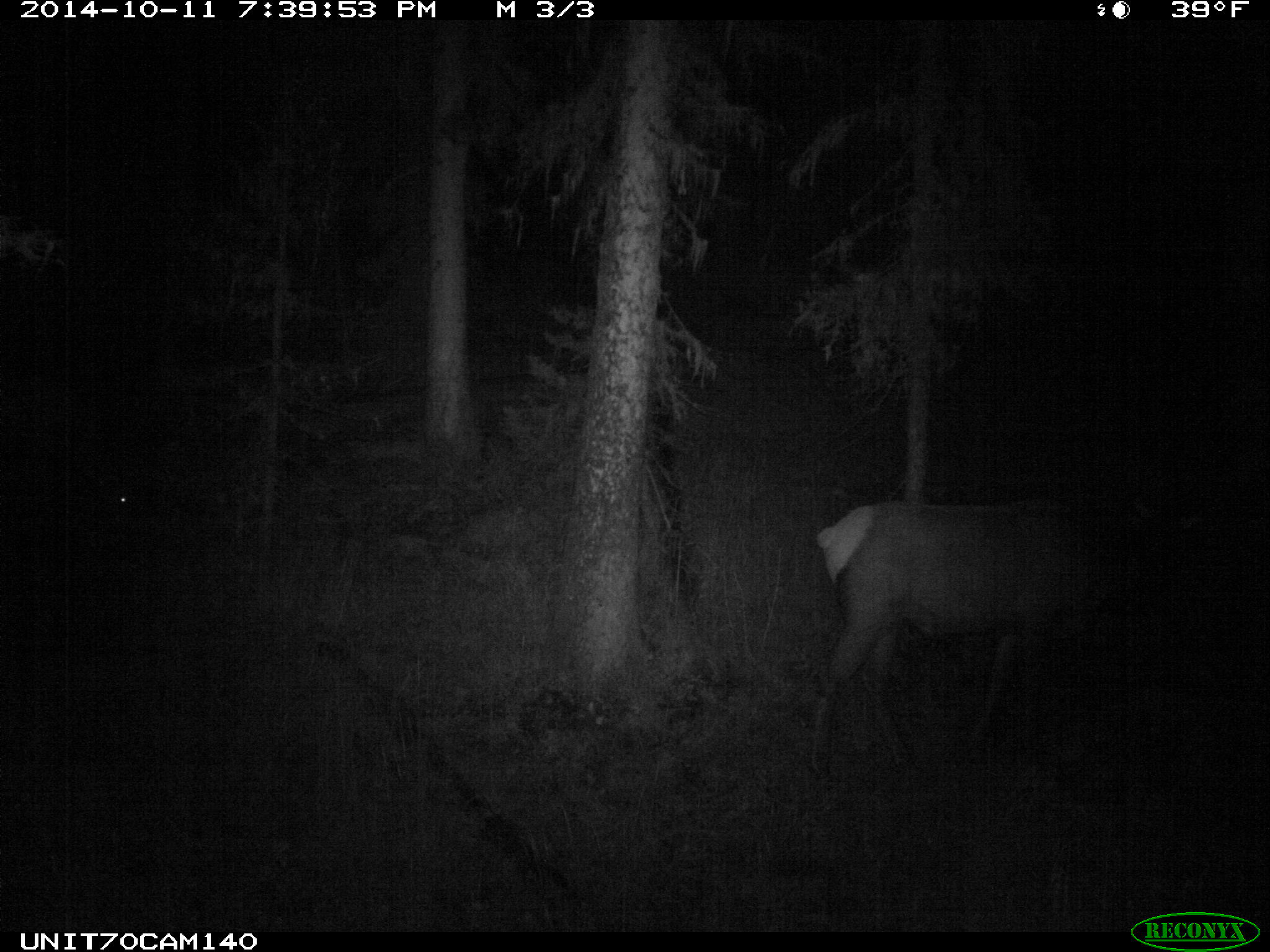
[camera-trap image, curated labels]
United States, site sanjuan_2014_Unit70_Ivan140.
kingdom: Animalia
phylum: Chordata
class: Mammalia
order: Artiodactyla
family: Cervidae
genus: Cervus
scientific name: Cervus elaphus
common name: red deer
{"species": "Cervus elaphus (red deer)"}